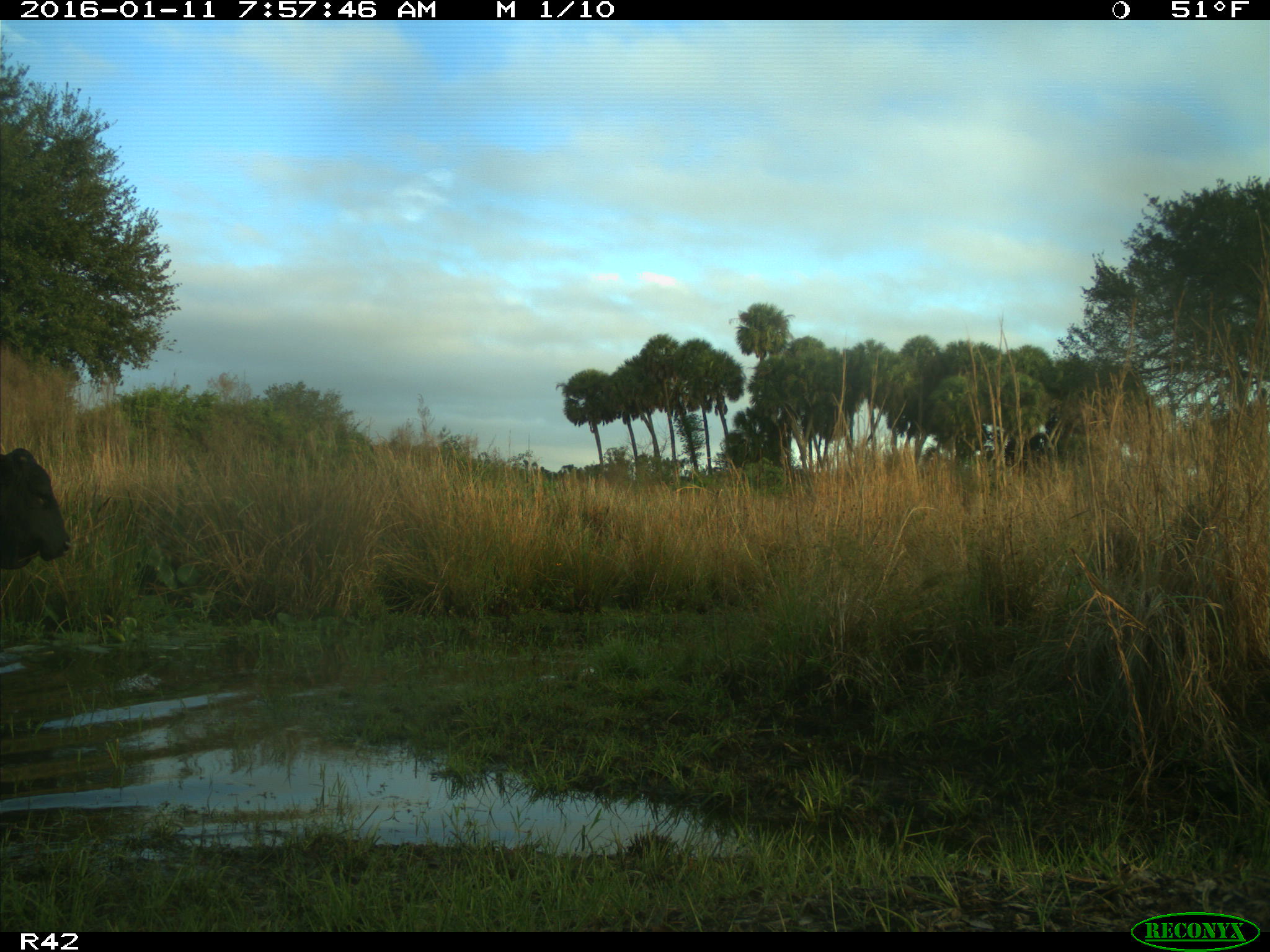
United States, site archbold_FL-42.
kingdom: Animalia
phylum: Chordata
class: Mammalia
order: Artiodactyla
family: Bovidae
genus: Bos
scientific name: Bos taurus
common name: domestic cow